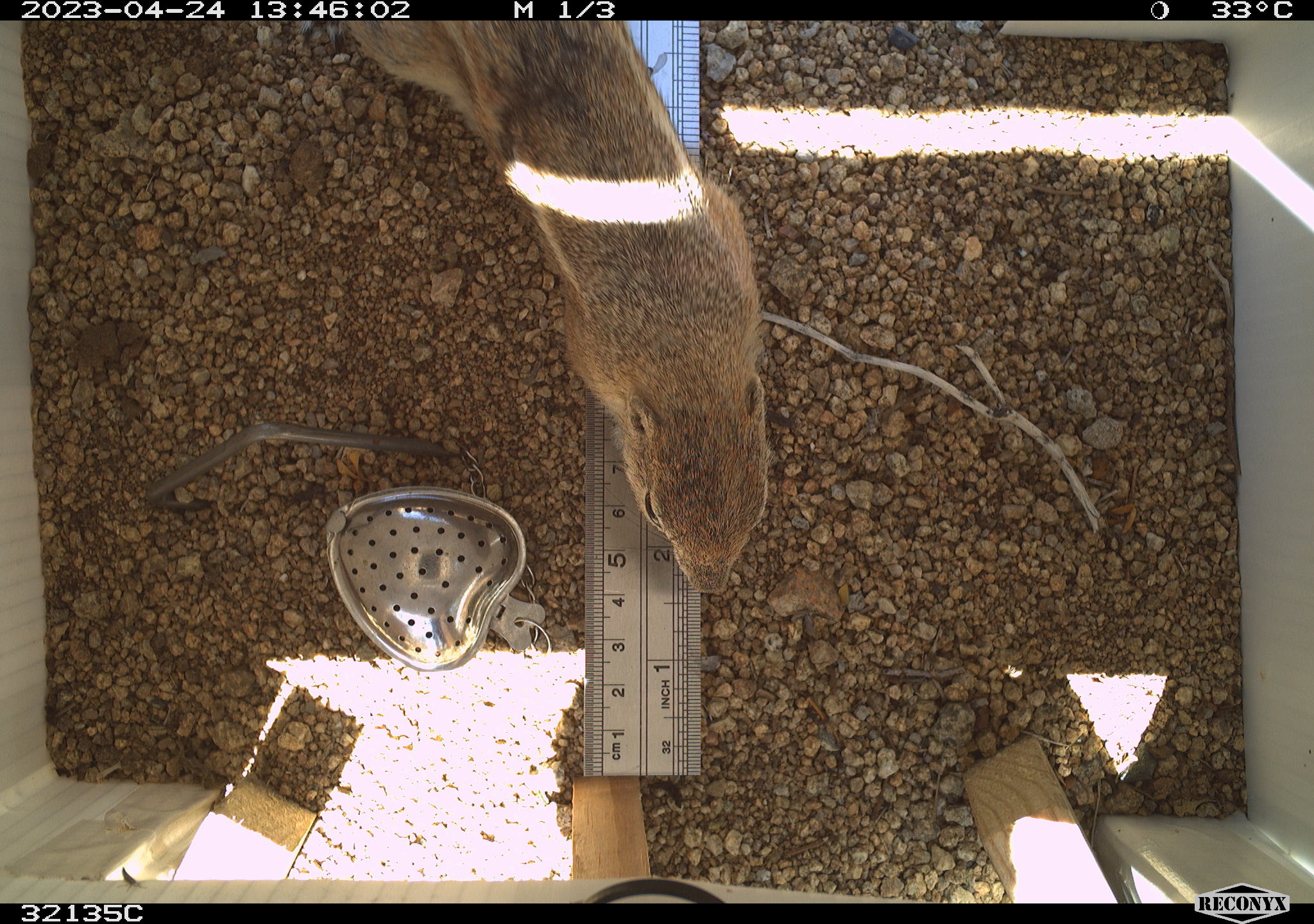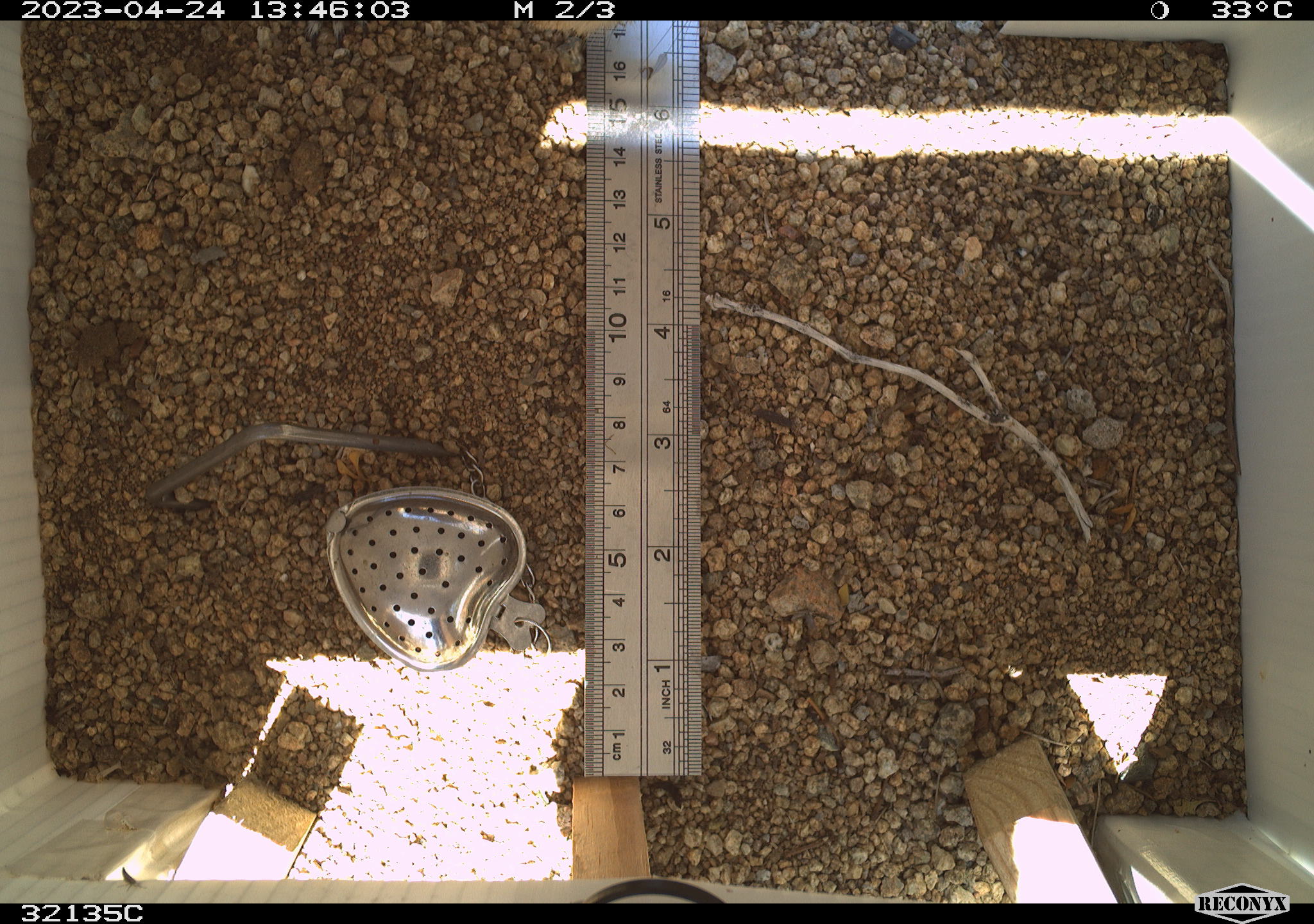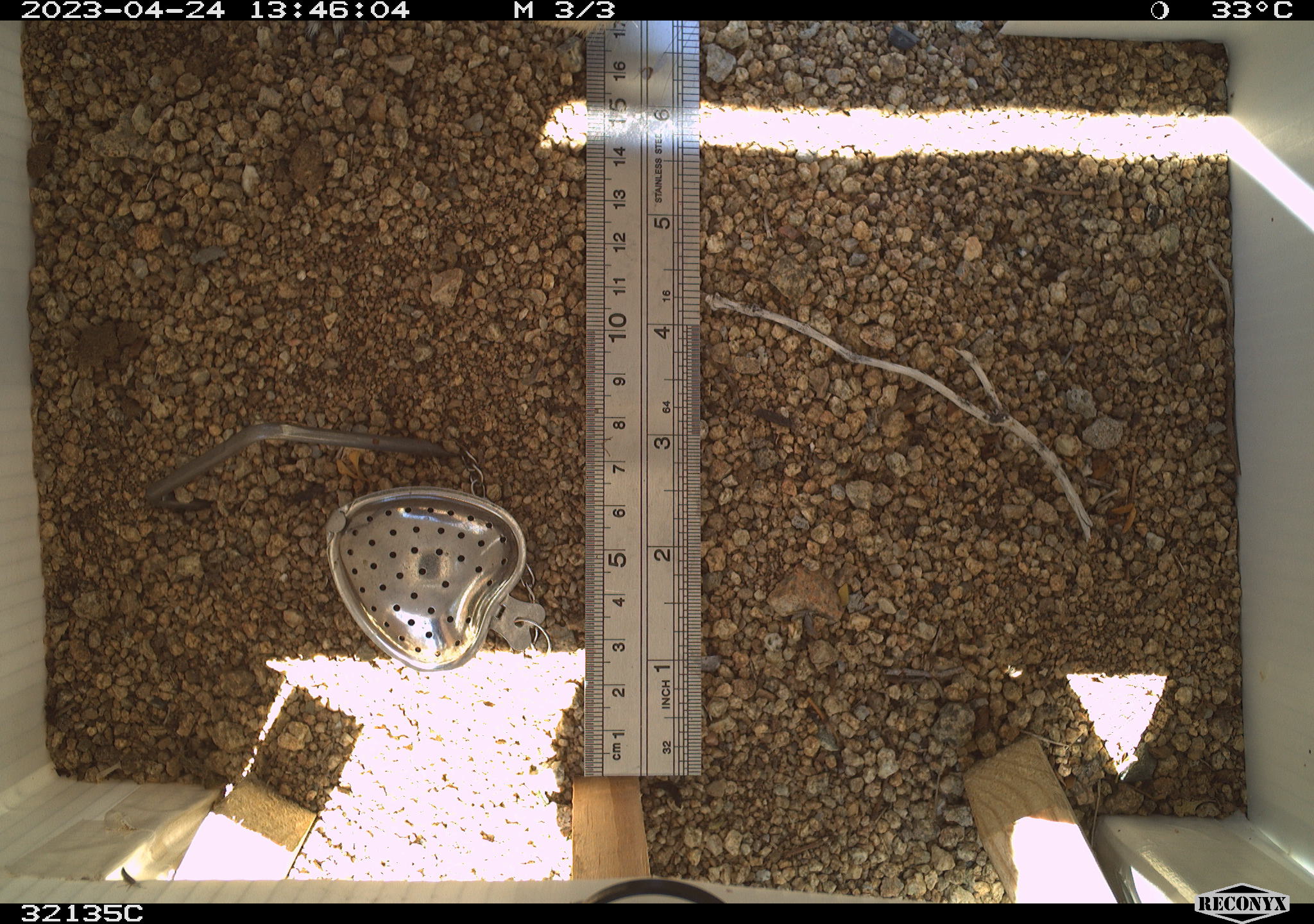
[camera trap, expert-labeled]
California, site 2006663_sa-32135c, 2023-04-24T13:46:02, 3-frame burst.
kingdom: Animalia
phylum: Chordata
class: Mammalia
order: Rodentia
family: Sciuridae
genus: Ammospermophilus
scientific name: Ammospermophilus leucurus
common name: white-tailed antelope squirrel